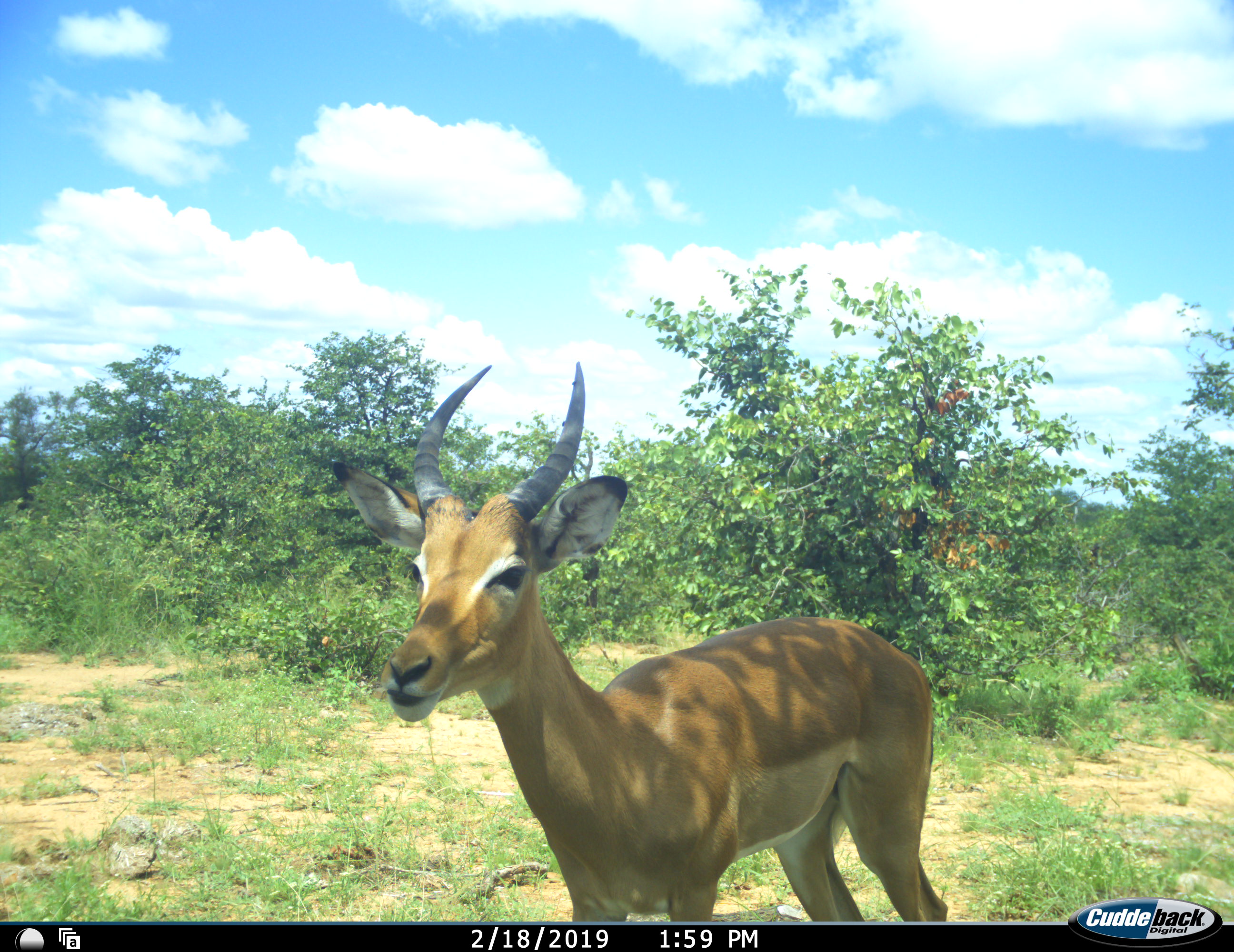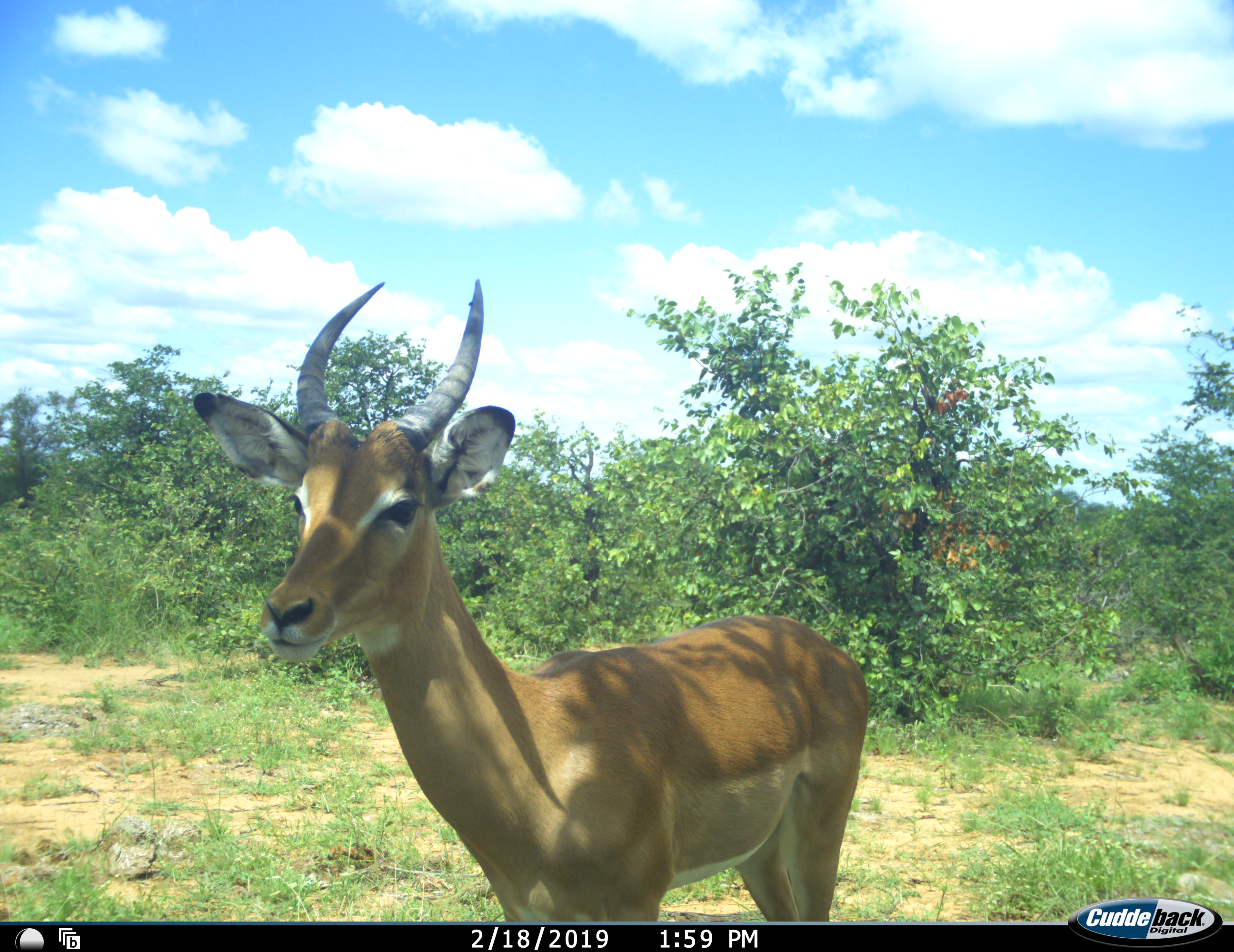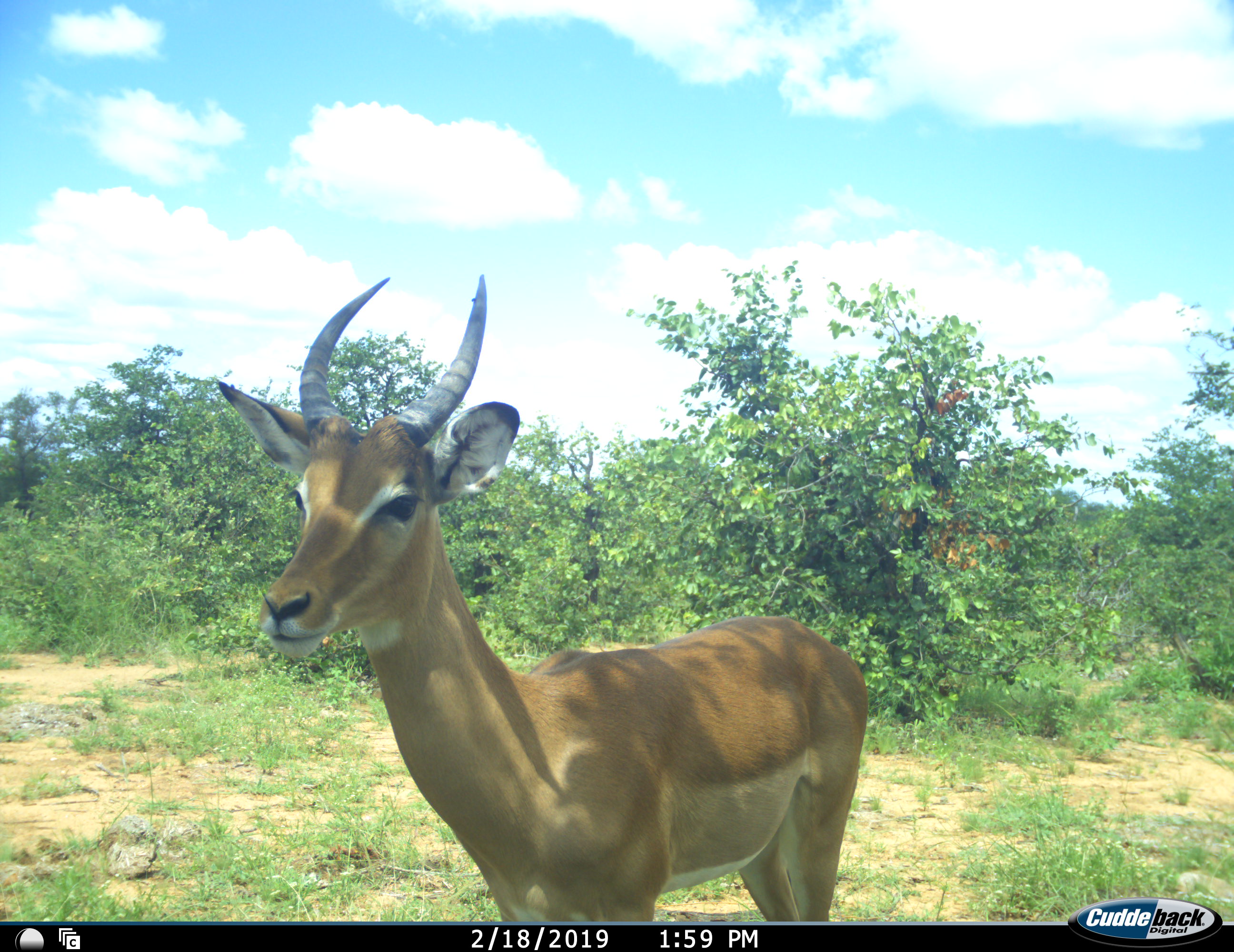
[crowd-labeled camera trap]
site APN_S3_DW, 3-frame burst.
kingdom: Animalia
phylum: Chordata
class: Mammalia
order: Artiodactyla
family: Bovidae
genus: Aepyceros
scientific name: Aepyceros melampus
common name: impala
Impala (Aepyceros melampus), count 1. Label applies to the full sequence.